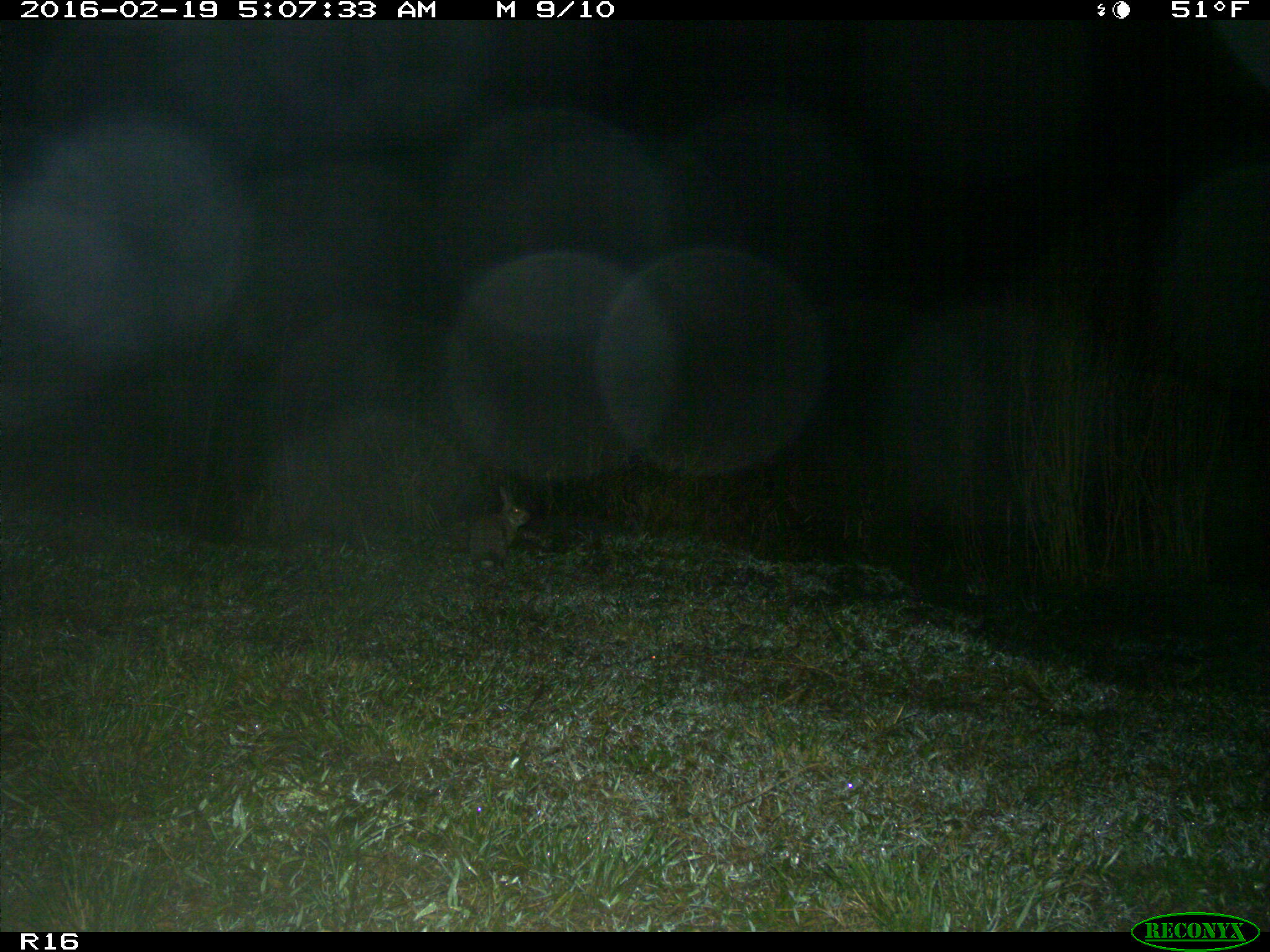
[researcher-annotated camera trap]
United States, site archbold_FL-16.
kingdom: Animalia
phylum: Chordata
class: Mammalia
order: Lagomorpha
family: Leporidae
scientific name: Leporidae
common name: rabbits and hares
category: unidentified rabbit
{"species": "unidentified rabbit (rabbits and hares) (Leporidae)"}